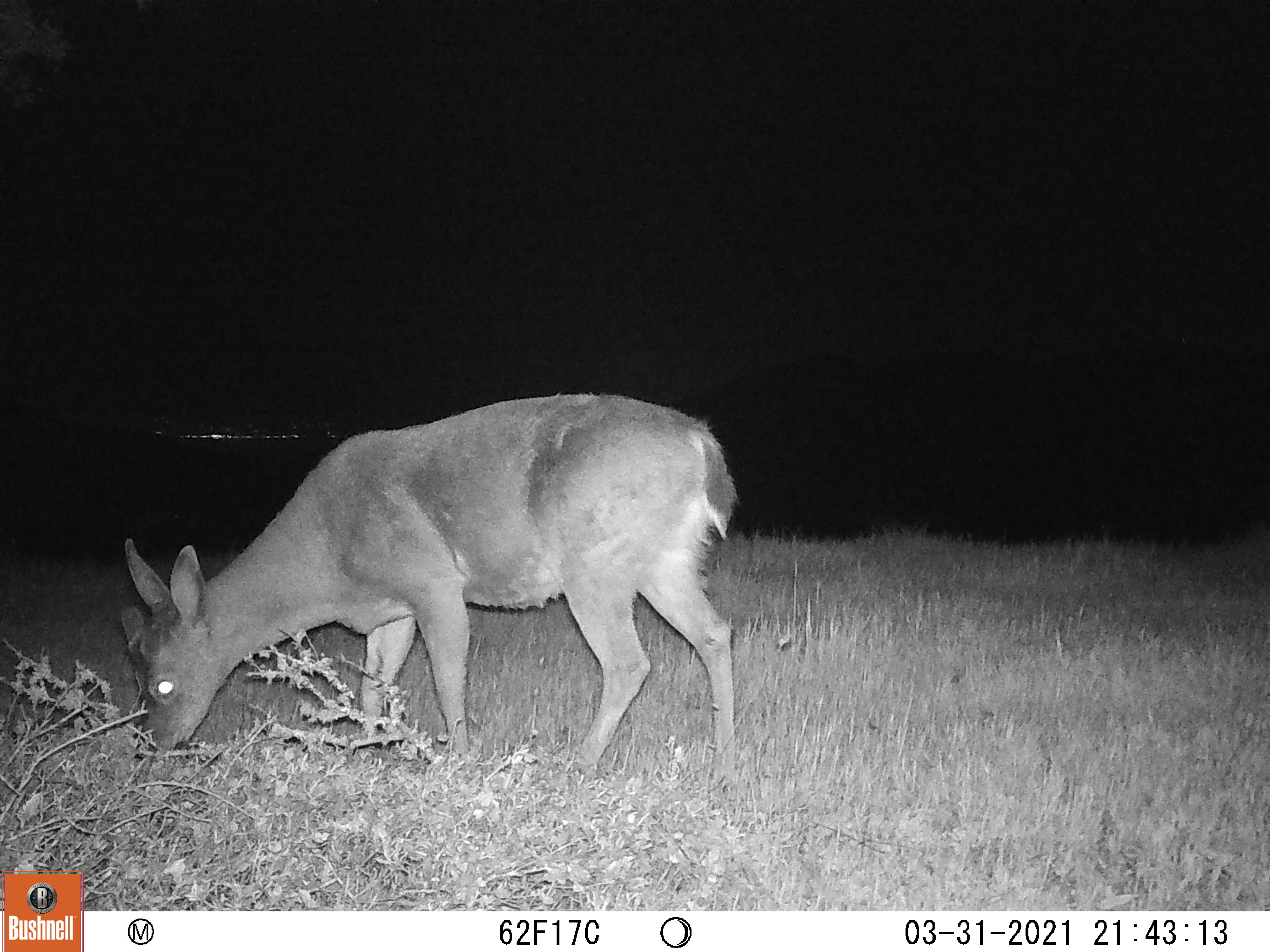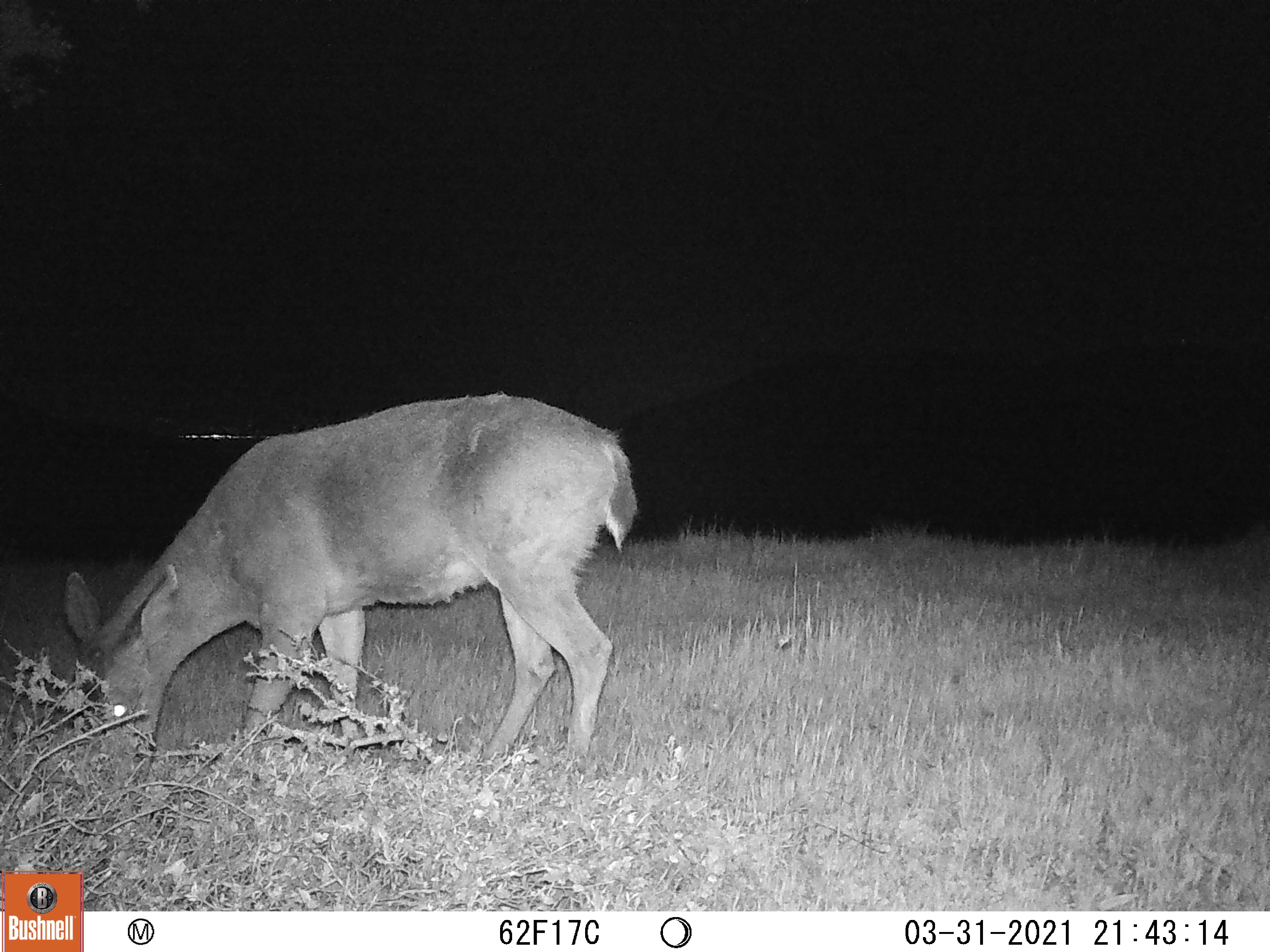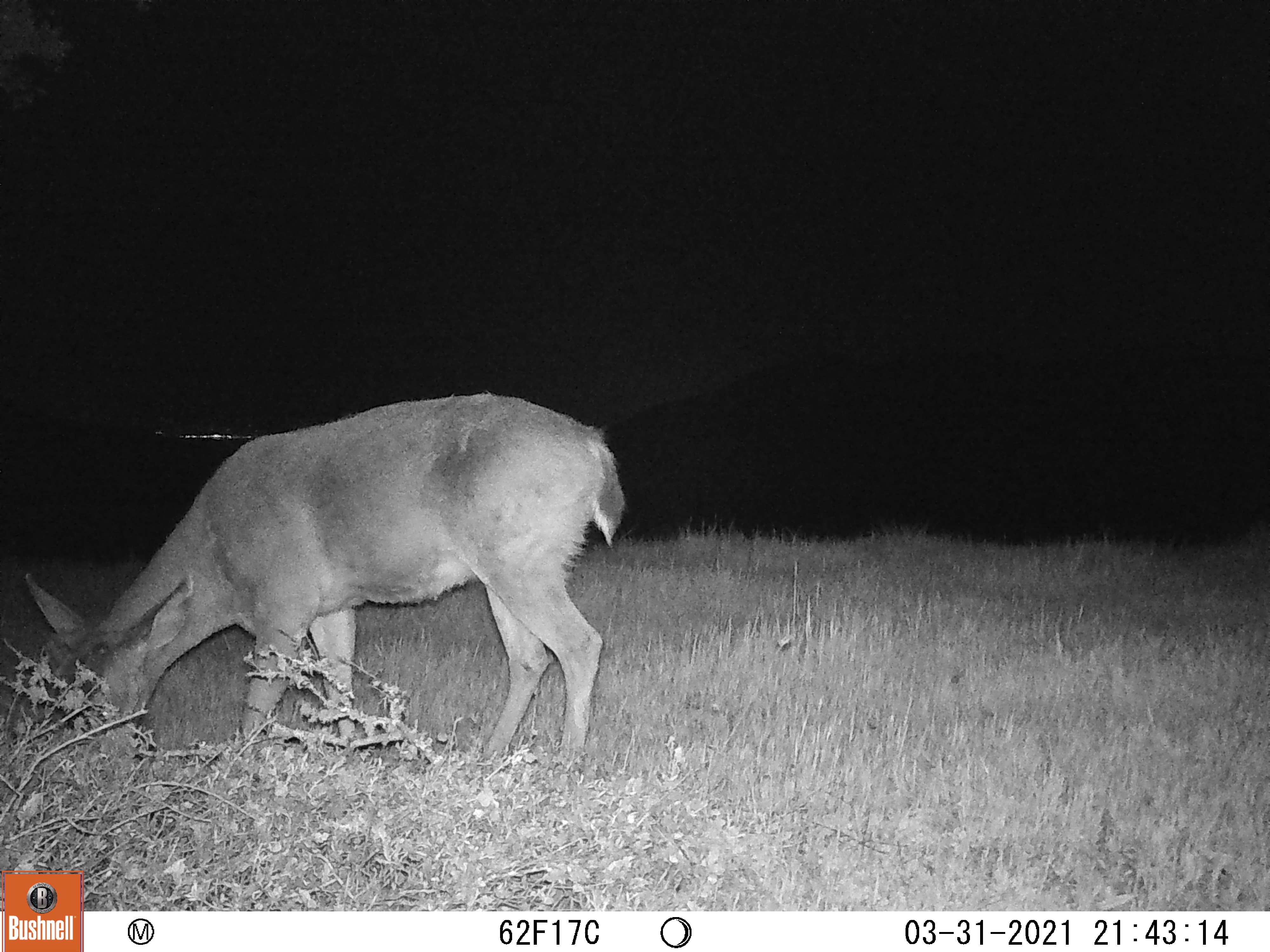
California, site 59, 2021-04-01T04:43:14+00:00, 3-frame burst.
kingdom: Animalia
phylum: Chordata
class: Mammalia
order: Artiodactyla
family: Cervidae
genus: Odocoileus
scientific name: Odocoileus hemionus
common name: mule deer